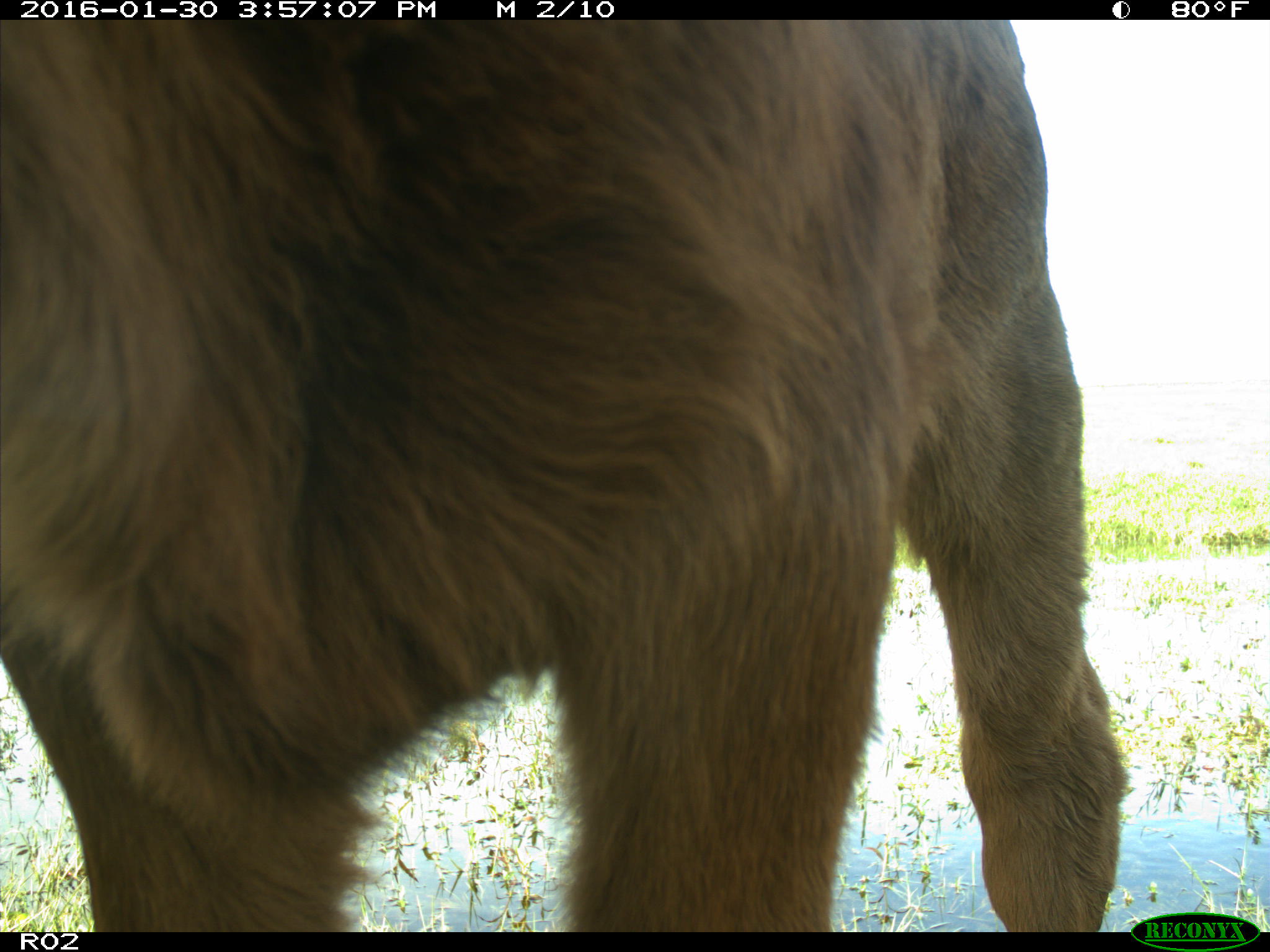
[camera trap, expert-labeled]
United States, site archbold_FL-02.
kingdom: Animalia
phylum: Chordata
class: Mammalia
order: Artiodactyla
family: Bovidae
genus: Bos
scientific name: Bos taurus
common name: domestic cow